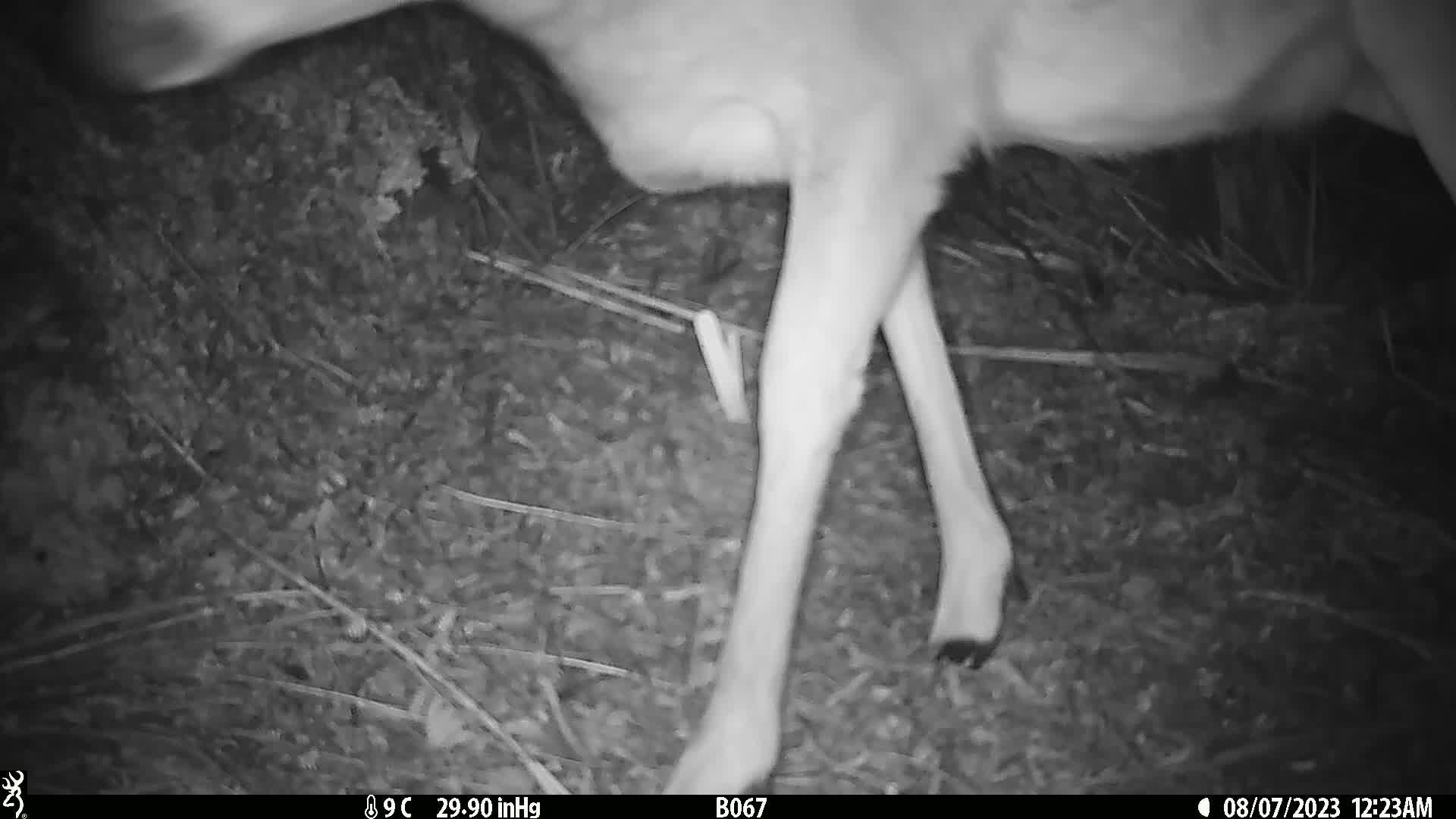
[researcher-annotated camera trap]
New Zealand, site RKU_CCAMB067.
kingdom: Animalia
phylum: Chordata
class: Mammalia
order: Artiodactyla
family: Cervidae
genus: Odocoileus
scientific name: Odocoileus virginianus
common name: white-tailed deer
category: white tailed deer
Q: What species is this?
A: White tailed deer (white-tailed deer) (Odocoileus virginianus).